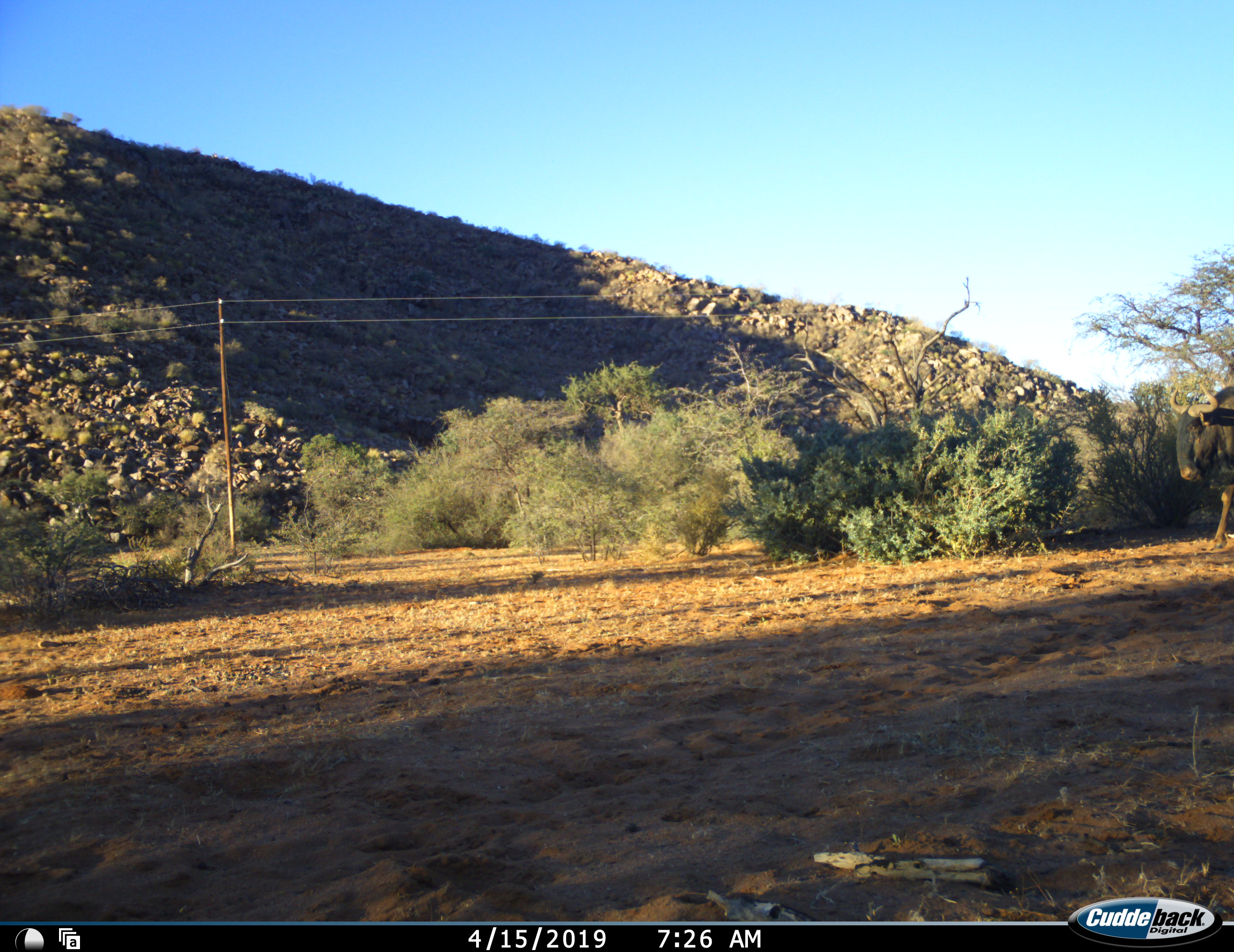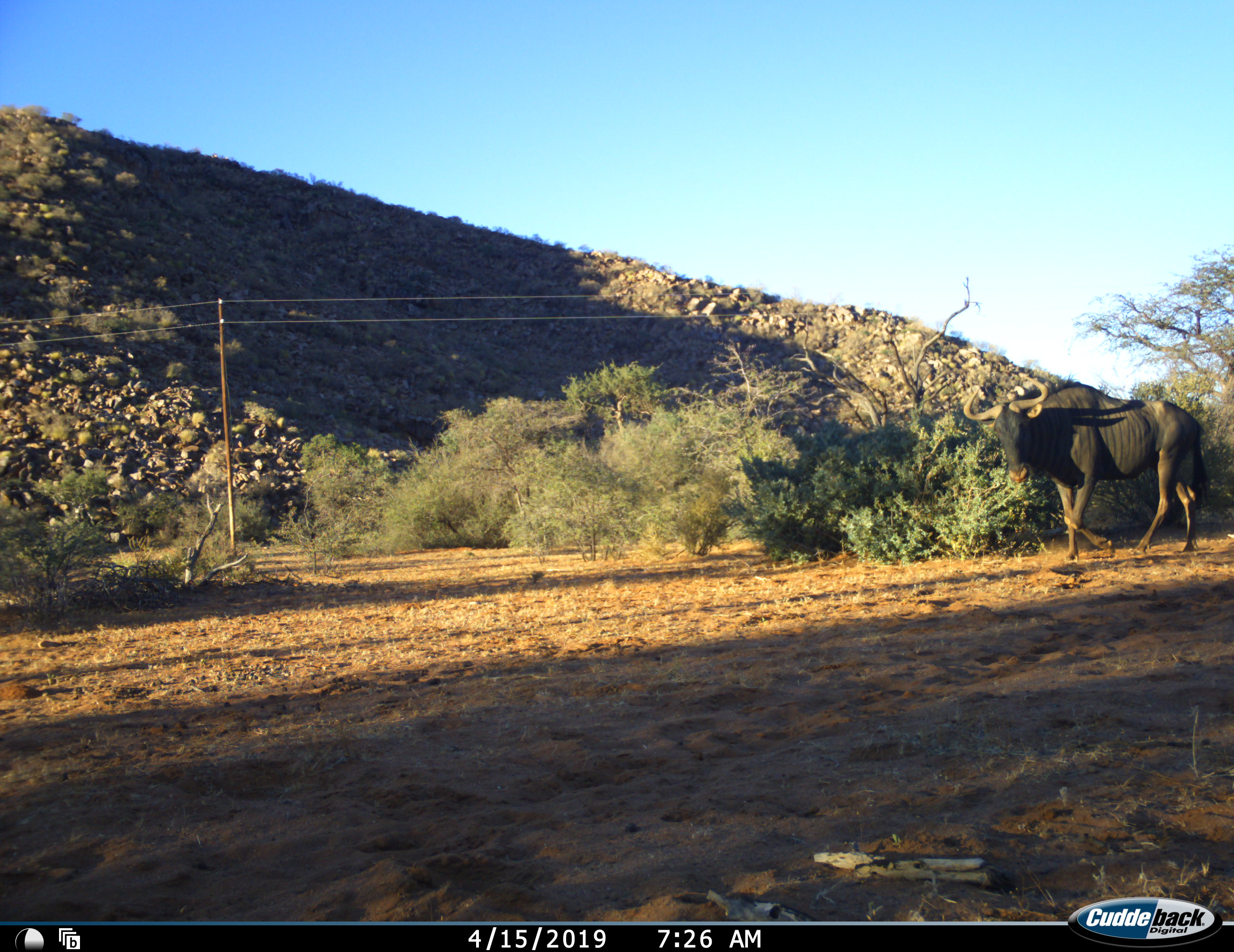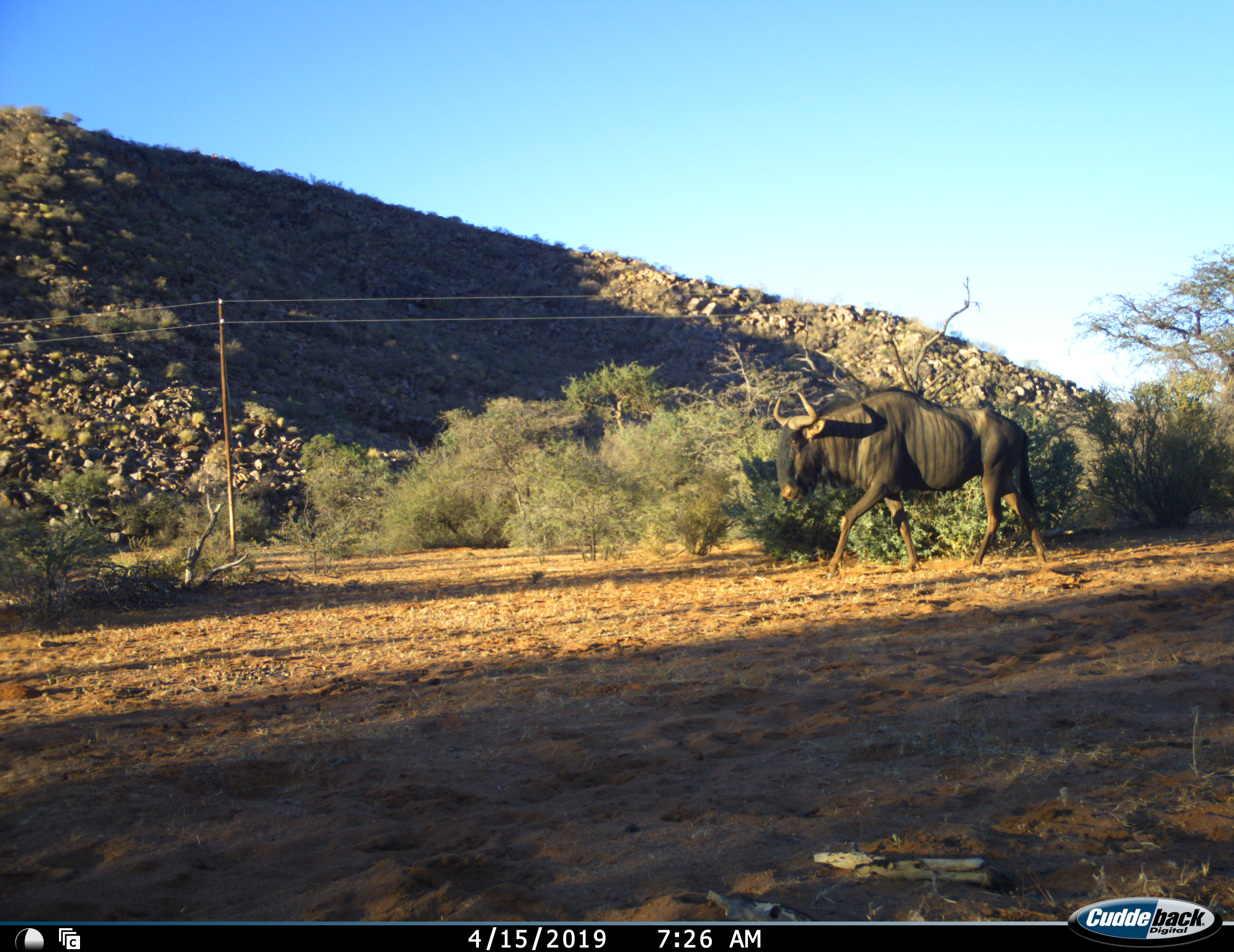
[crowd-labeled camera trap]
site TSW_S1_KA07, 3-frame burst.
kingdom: Animalia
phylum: Chordata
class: Mammalia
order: Artiodactyla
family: Bovidae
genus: Connochaetes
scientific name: Connochaetes taurinus taurinus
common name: blue wildebeest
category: wildebeestblue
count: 1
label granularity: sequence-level